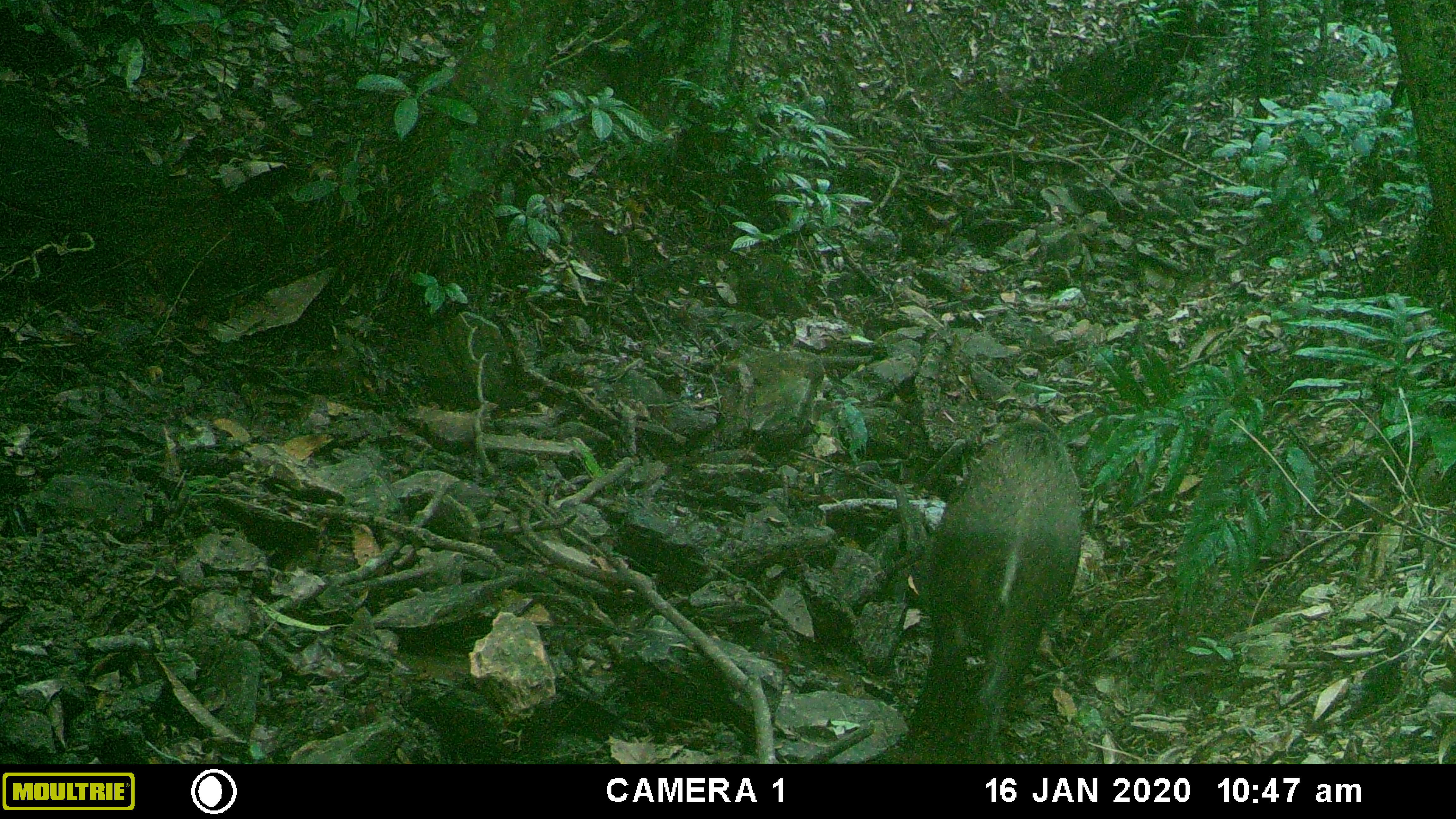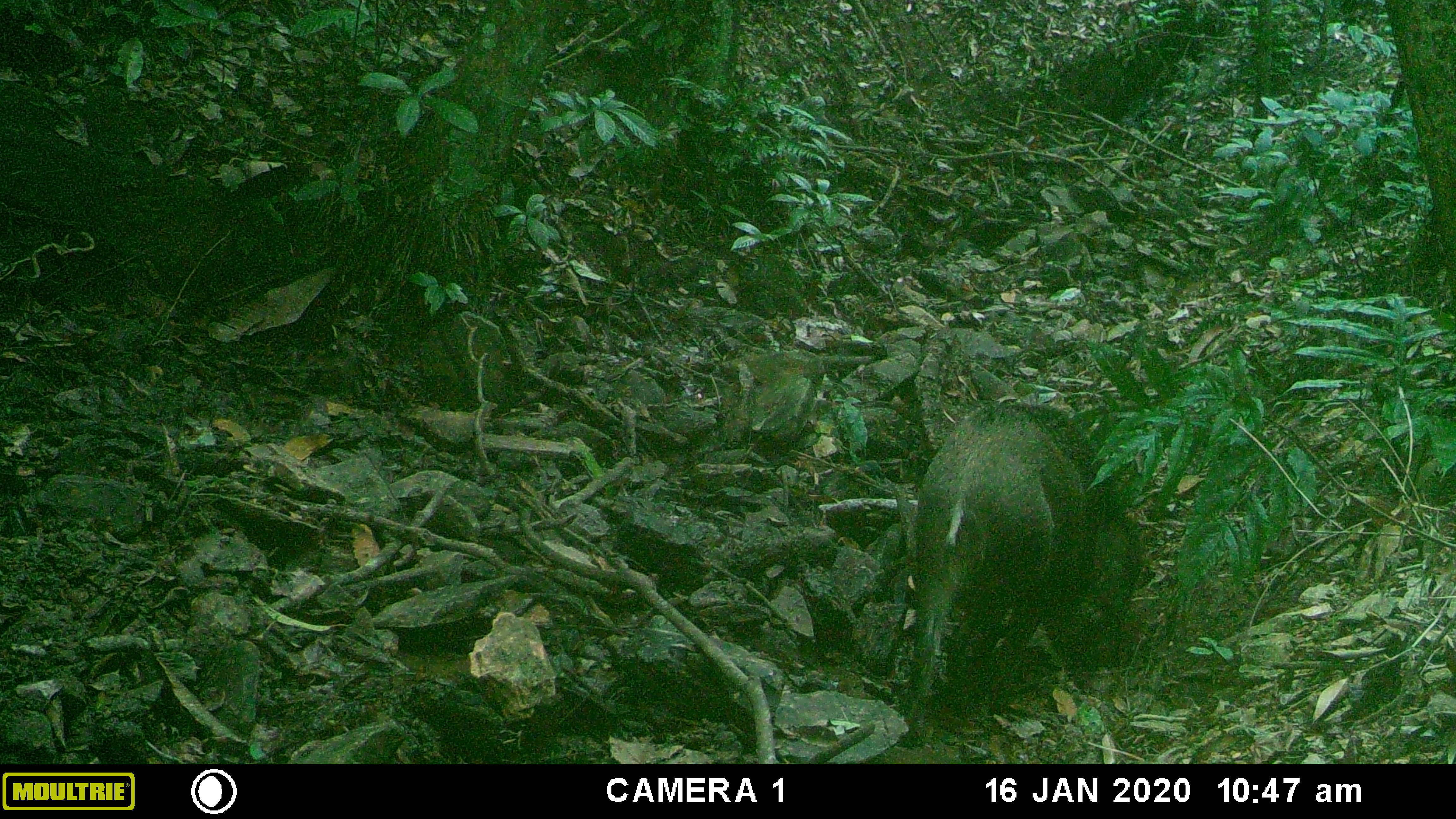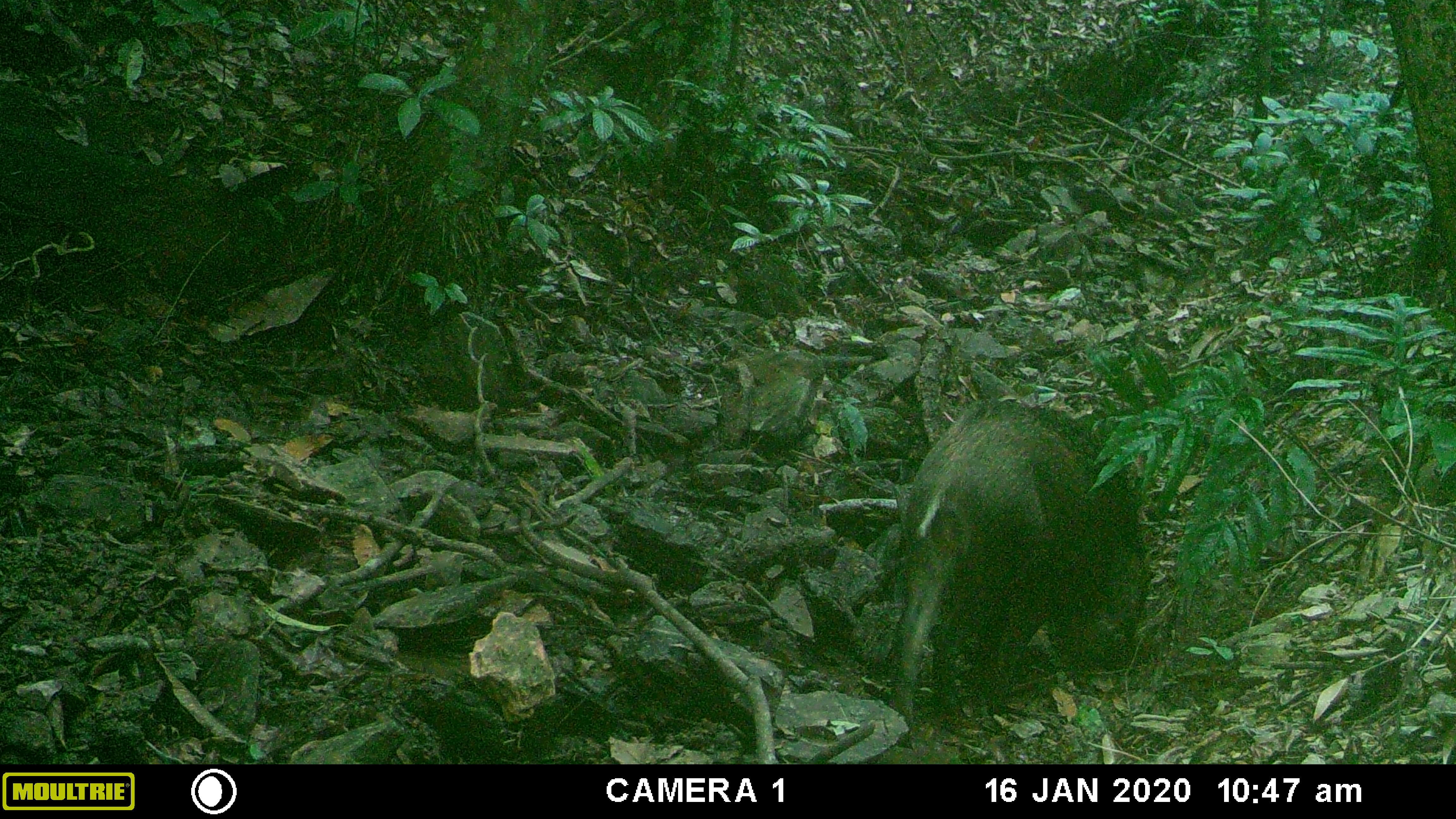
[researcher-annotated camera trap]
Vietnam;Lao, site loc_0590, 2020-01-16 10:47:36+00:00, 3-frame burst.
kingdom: Animalia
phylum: Chordata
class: Mammalia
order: Artiodactyla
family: Suidae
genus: Sus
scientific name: Sus scrofa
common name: eurasian wild pig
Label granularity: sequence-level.